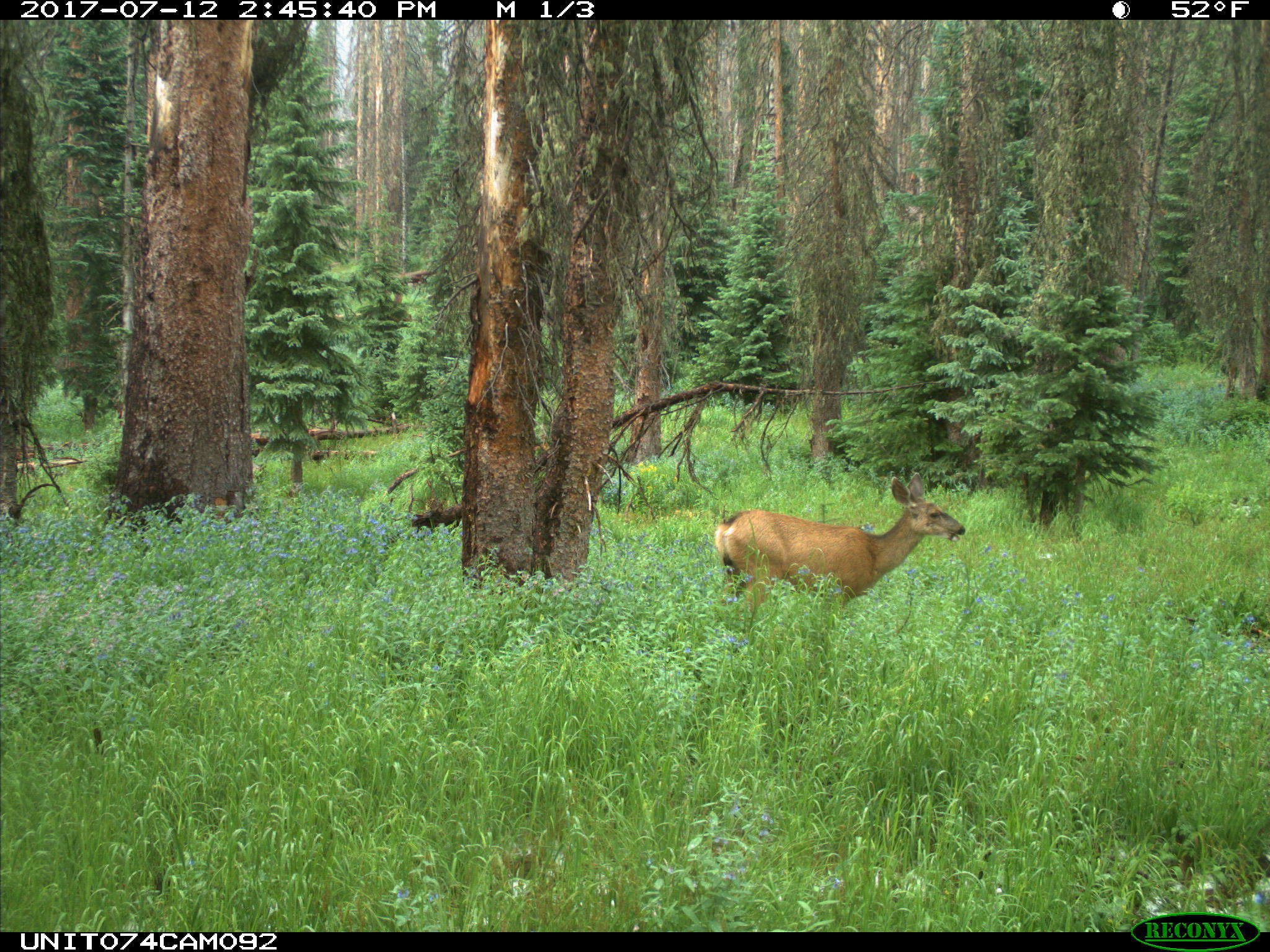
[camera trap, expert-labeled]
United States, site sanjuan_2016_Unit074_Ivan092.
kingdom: Animalia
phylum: Chordata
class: Mammalia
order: Artiodactyla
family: Cervidae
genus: Odocoileus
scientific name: Odocoileus hemionus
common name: mule deer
Odocoileus hemionus (mule deer).